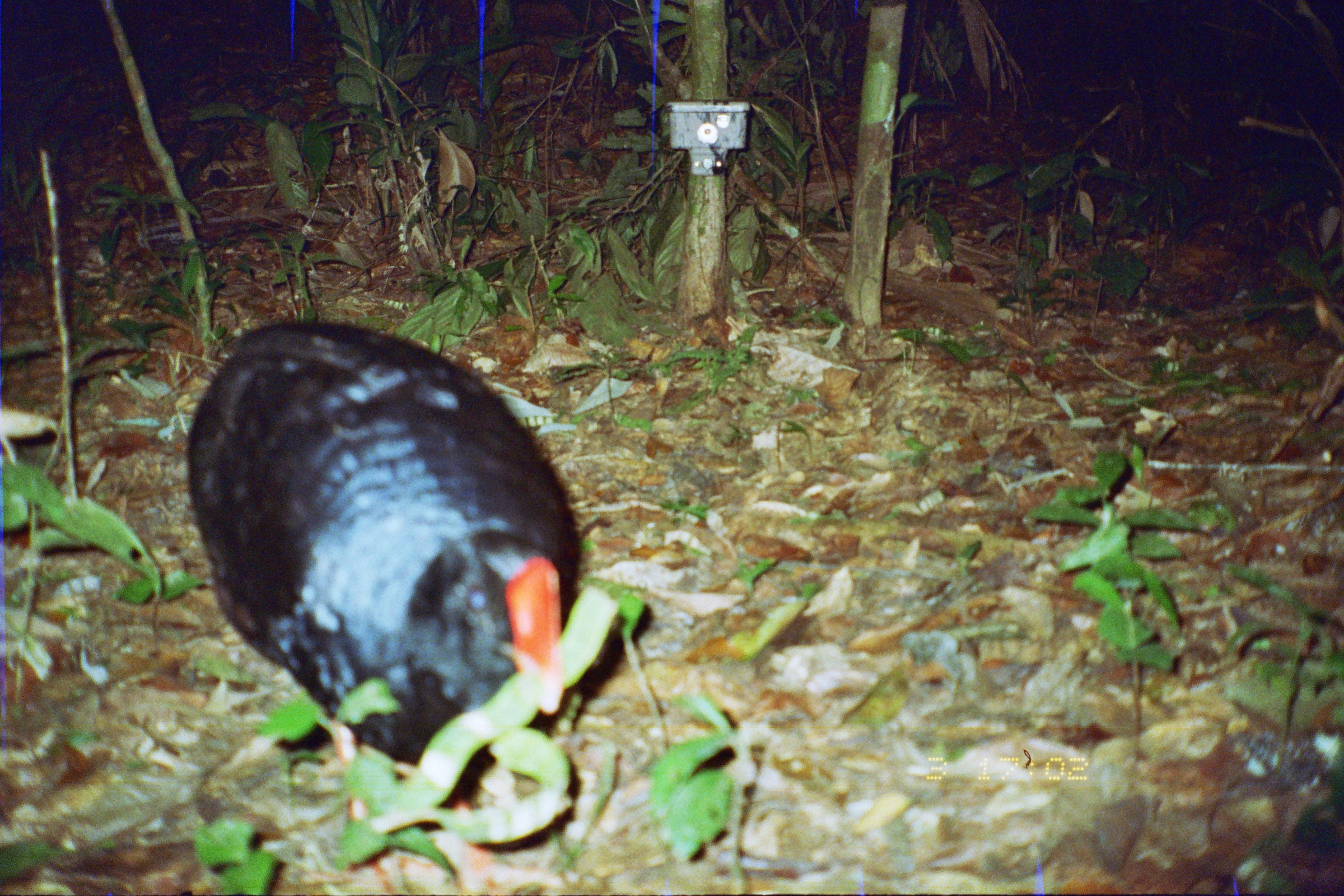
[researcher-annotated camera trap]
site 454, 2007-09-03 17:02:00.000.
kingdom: Animalia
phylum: Chordata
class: Aves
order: Galliformes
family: Cracidae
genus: Mitu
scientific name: Mitu tuberosum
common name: razor-billed curassow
Mitu tuberosum (razor-billed curassow).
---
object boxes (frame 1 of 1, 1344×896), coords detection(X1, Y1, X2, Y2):
mitu tuberosum: detection(181, 314, 584, 893)